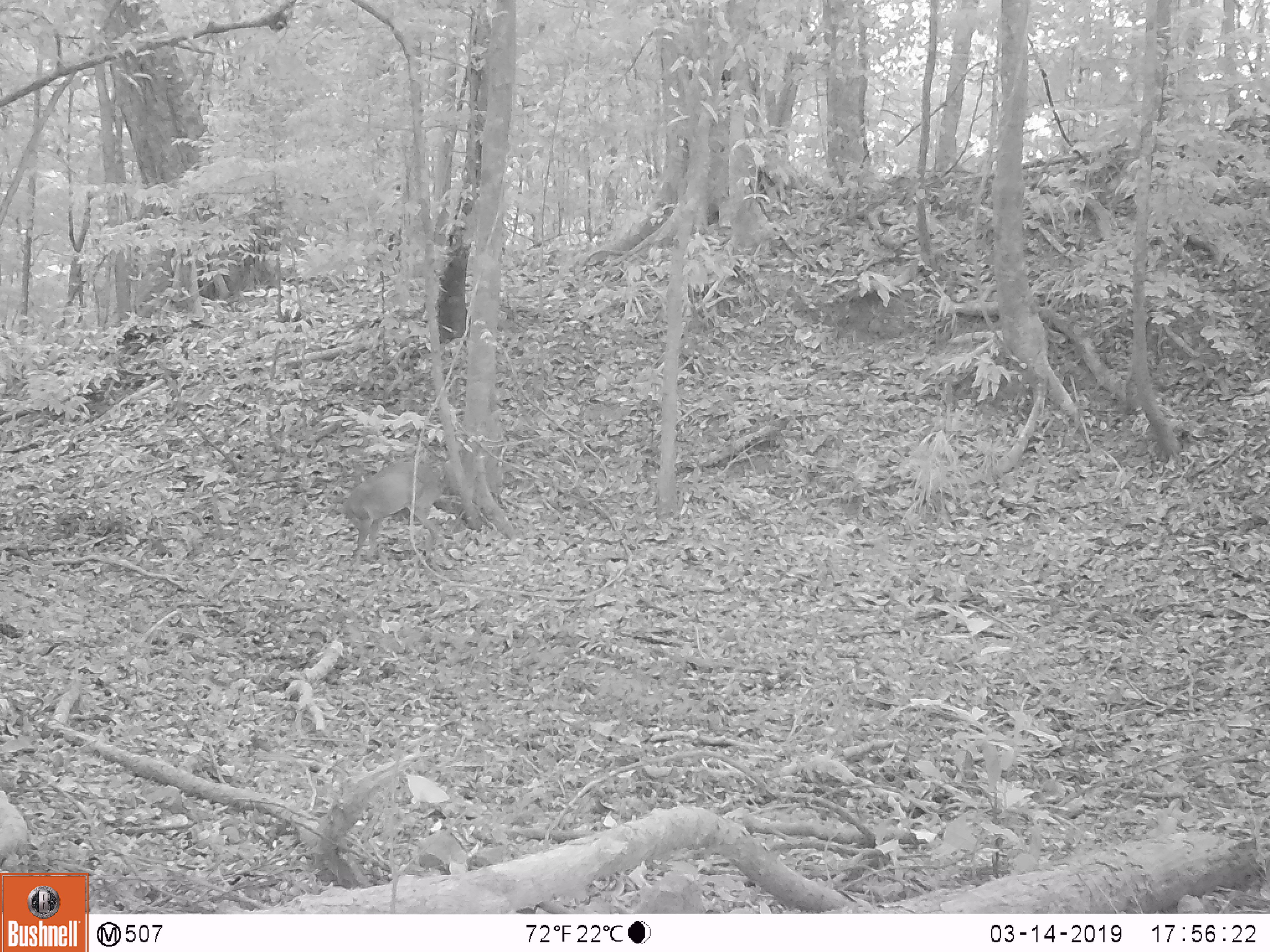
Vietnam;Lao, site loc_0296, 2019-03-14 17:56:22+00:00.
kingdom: Animalia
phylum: Chordata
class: Mammalia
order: Artiodactyla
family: Cervidae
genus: Muntiacus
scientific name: Muntiacus vuquangensis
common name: large-antlered muntjac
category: large antlered muntjac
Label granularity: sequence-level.